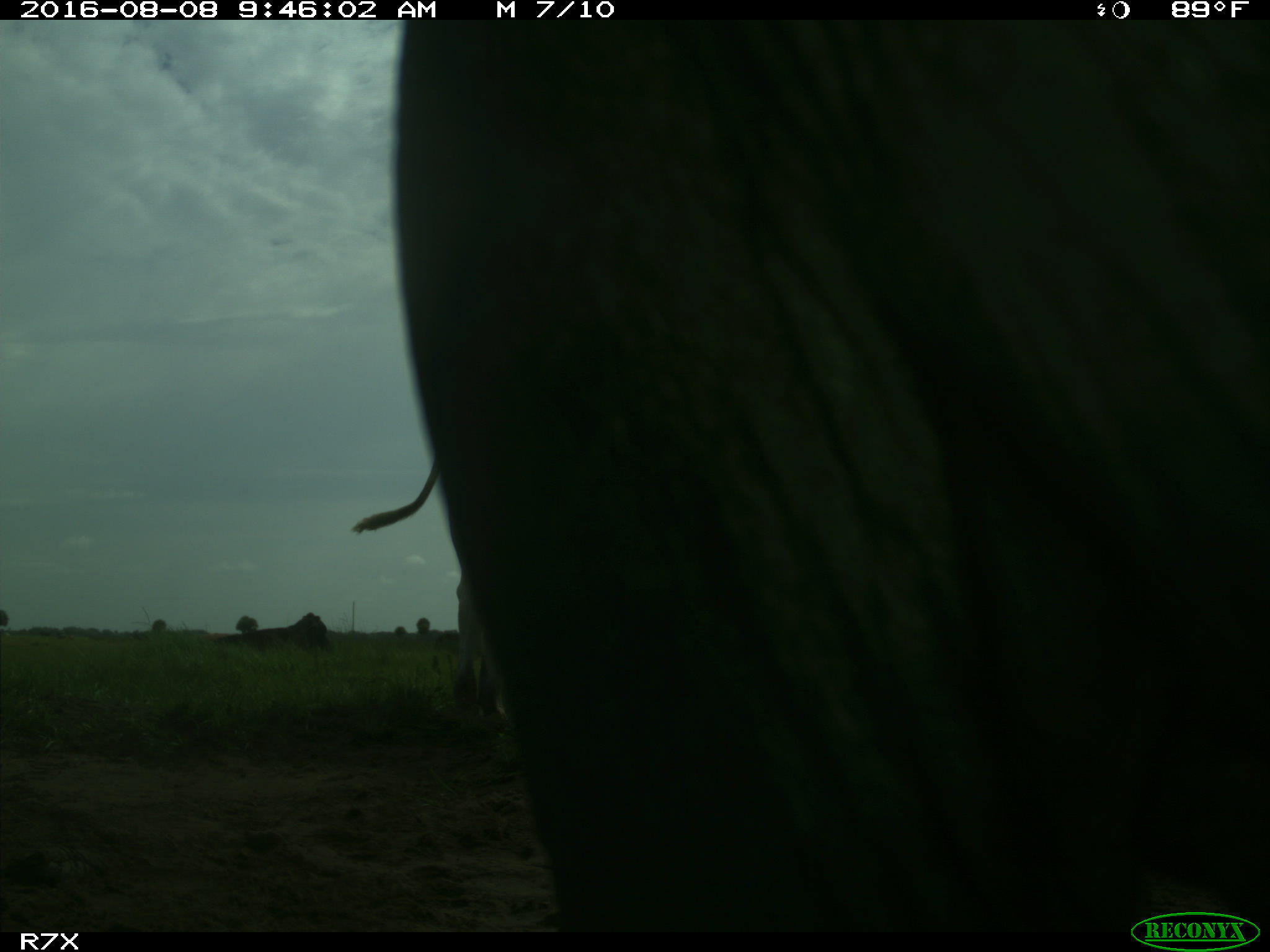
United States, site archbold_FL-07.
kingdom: Animalia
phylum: Chordata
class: Mammalia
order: Artiodactyla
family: Bovidae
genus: Bos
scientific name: Bos taurus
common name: domestic cow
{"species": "Bos taurus (domestic cow)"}